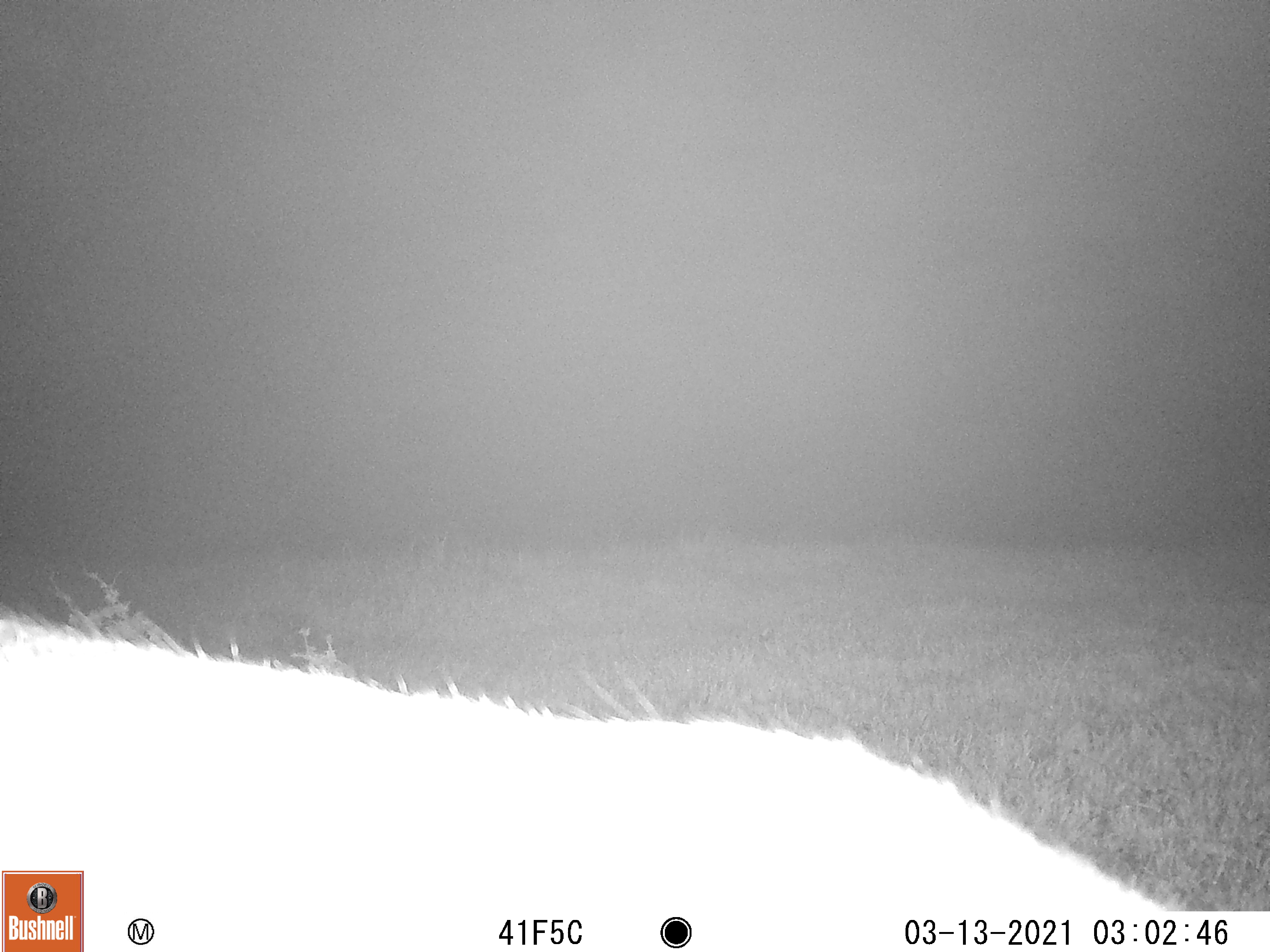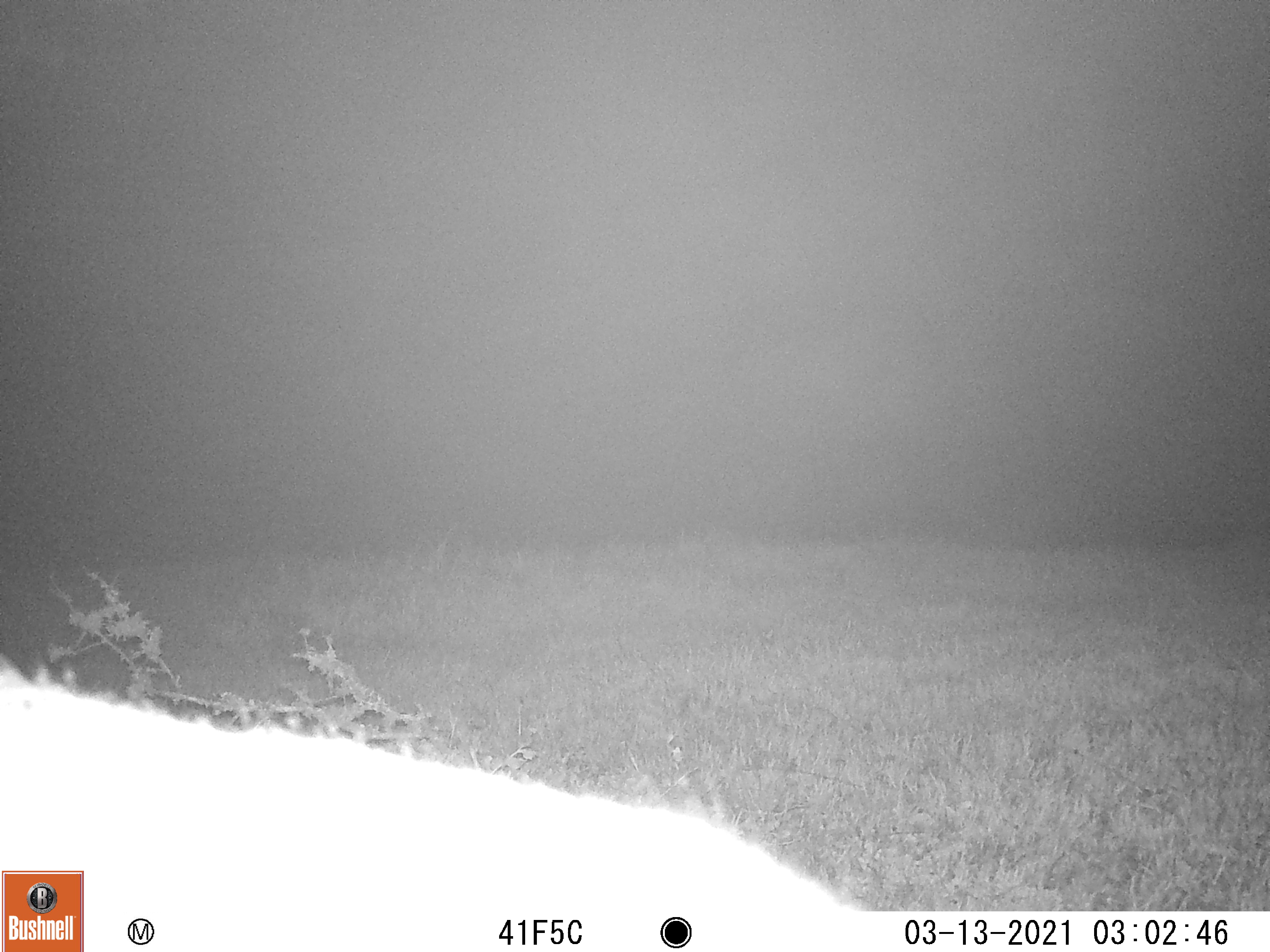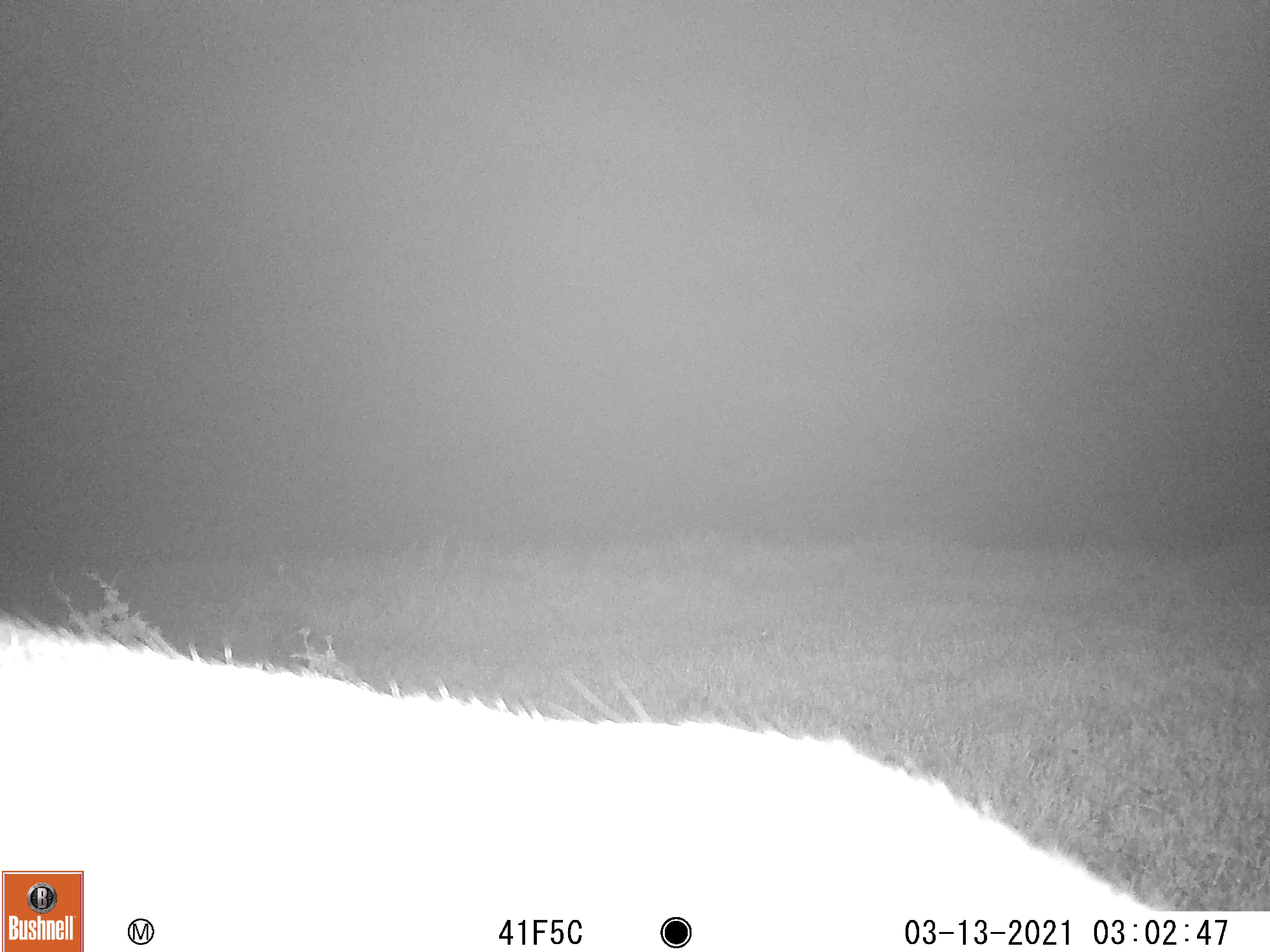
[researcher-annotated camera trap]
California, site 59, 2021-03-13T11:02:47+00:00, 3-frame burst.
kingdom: Animalia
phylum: Chordata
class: Mammalia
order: Artiodactyla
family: Cervidae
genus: Odocoileus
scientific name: Odocoileus hemionus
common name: mule deer